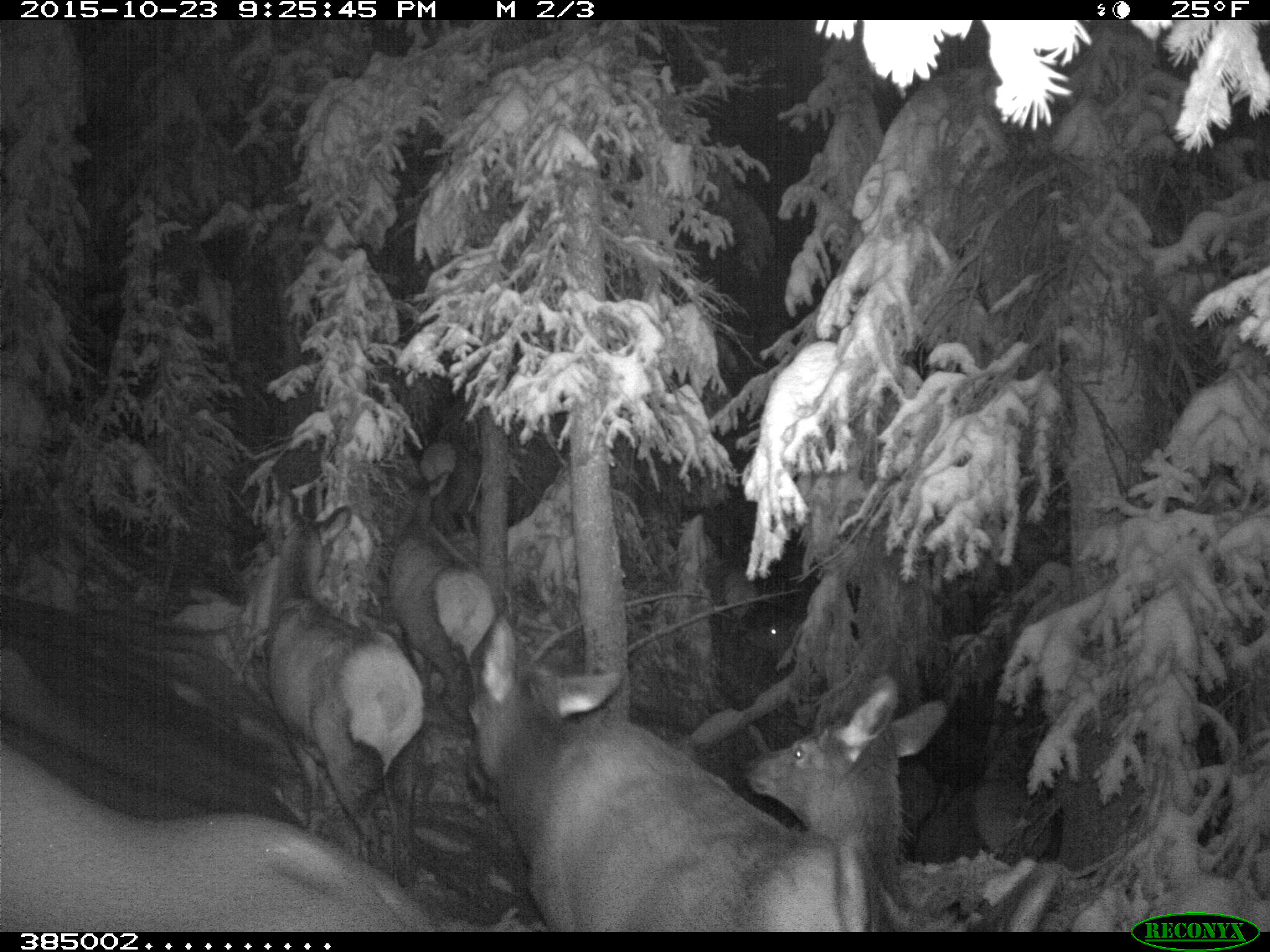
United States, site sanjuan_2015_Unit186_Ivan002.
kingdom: Animalia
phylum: Chordata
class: Mammalia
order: Artiodactyla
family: Cervidae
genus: Cervus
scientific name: Cervus elaphus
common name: red deer